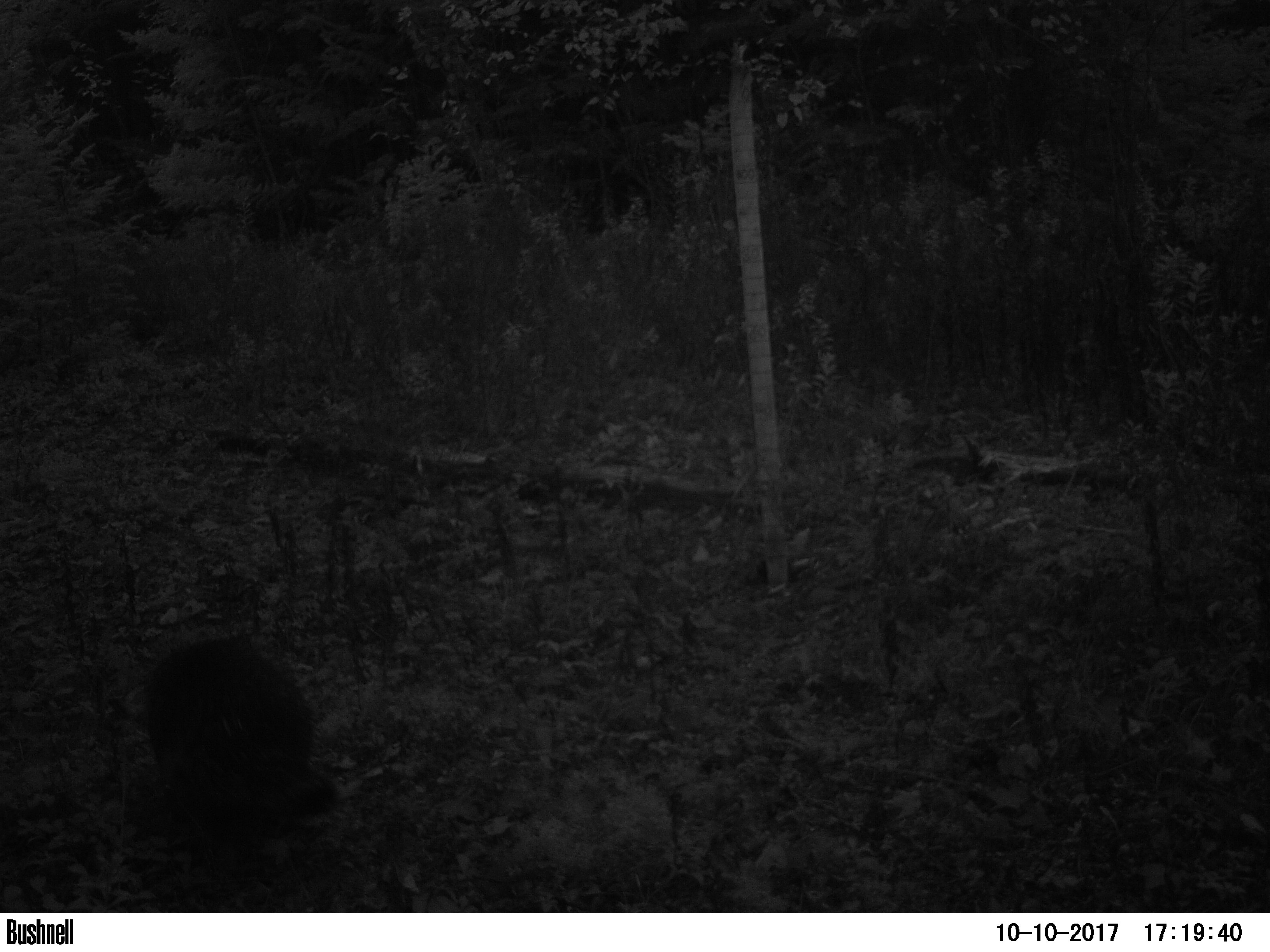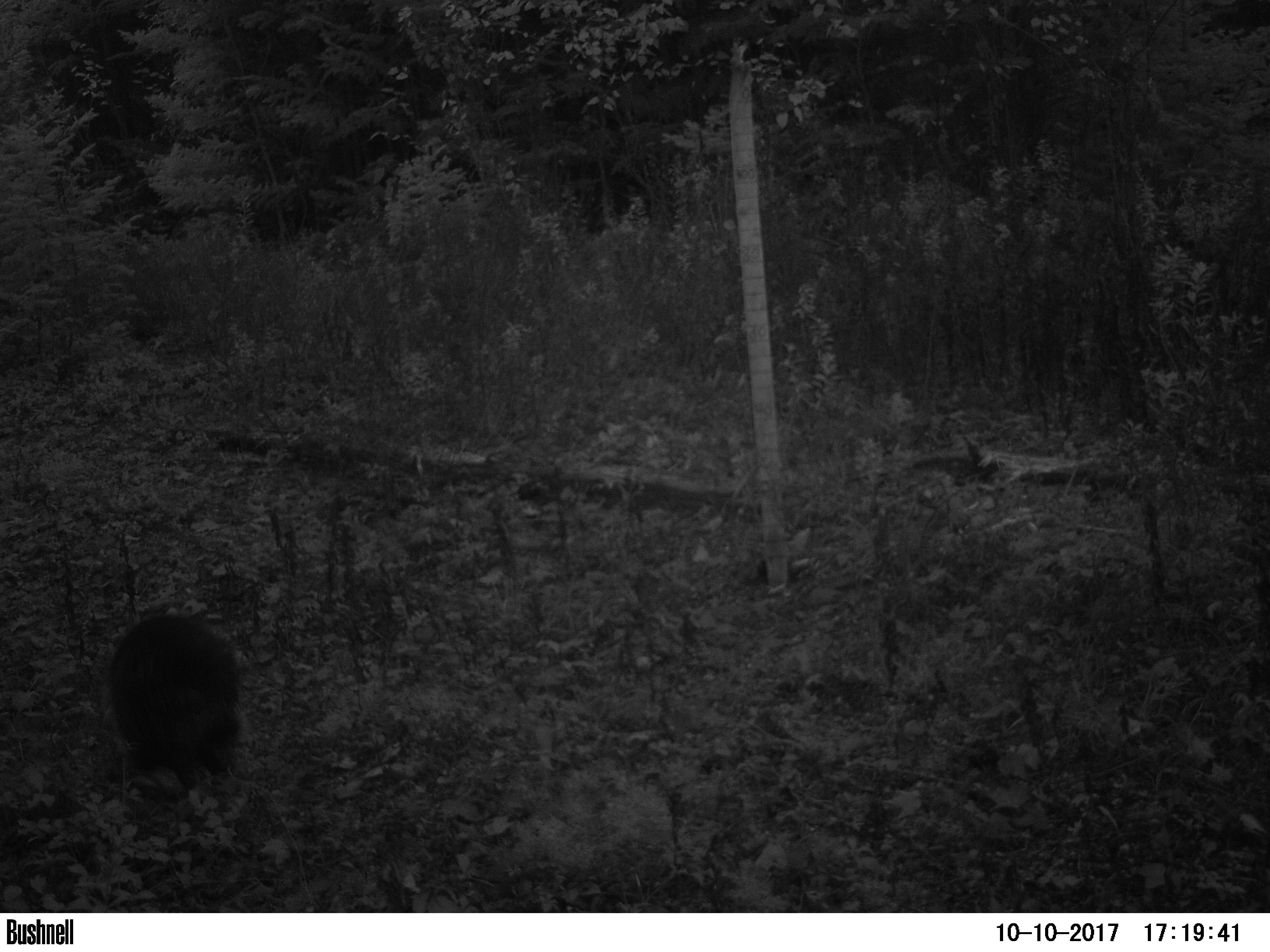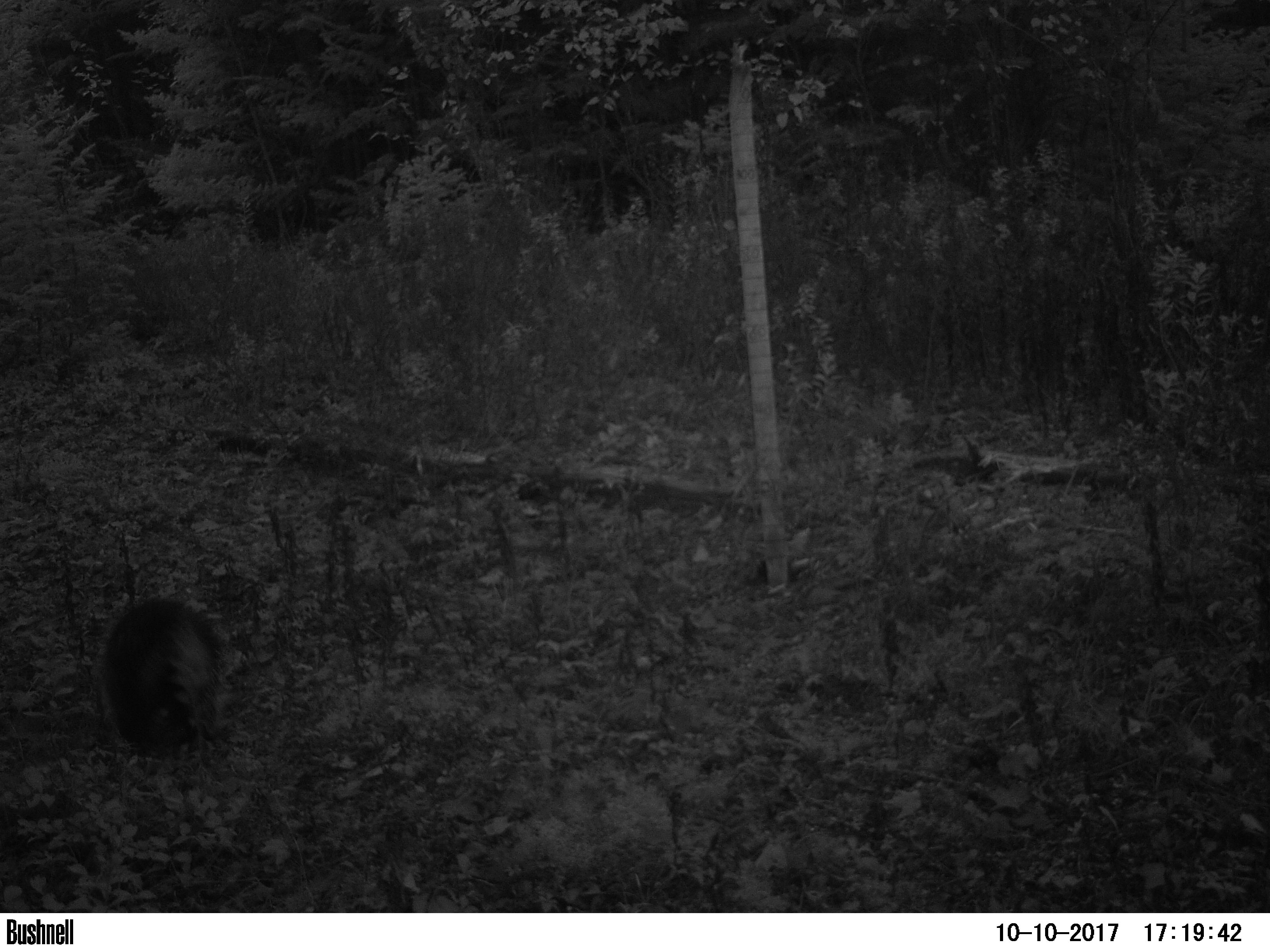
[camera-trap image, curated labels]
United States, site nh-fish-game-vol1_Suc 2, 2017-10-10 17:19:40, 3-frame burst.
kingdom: Animalia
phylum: Chordata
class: Mammalia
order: Rodentia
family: Erethizontidae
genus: Erethizon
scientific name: Erethizon dorsatum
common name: porcupine